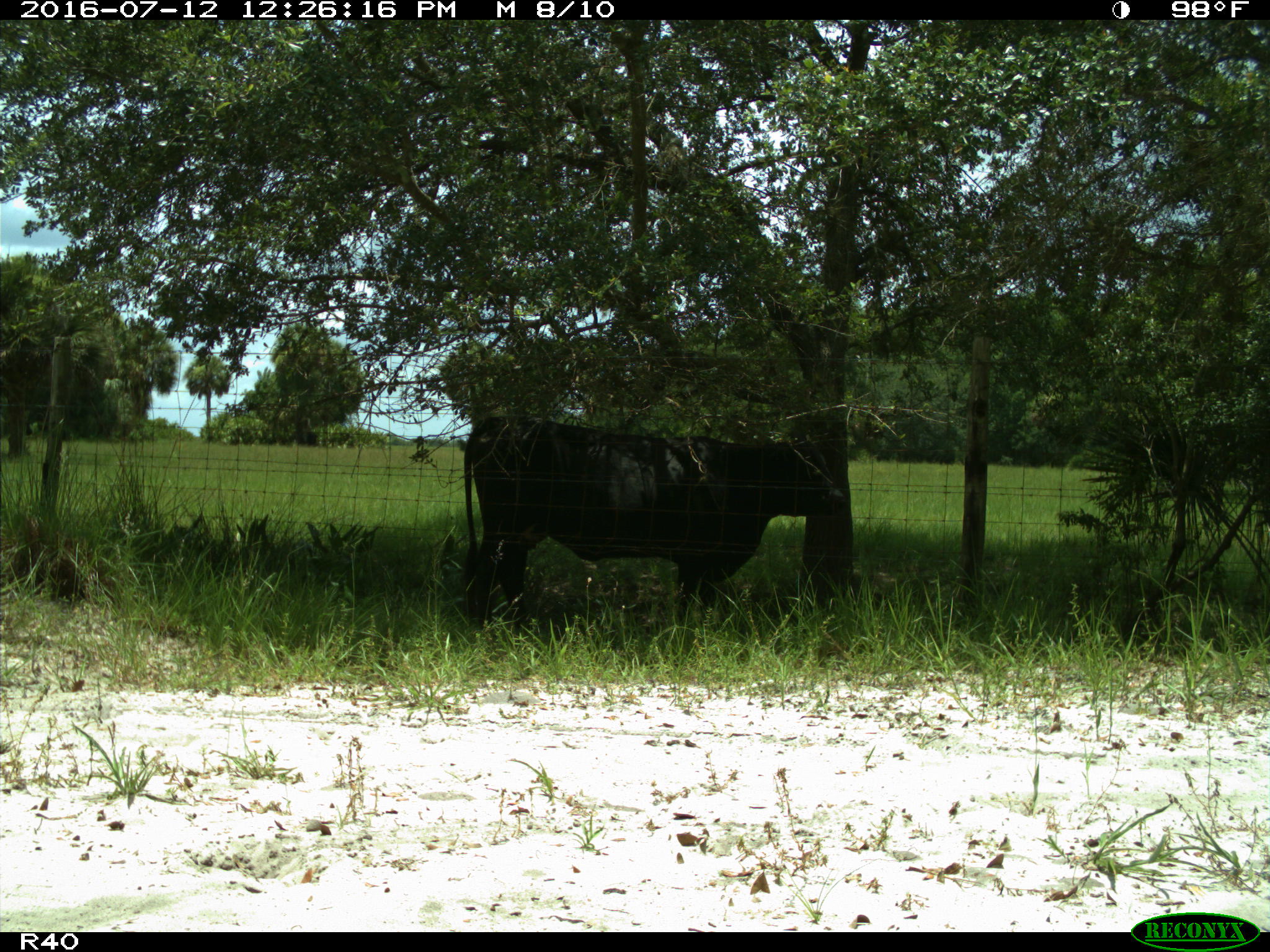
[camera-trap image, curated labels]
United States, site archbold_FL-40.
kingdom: Animalia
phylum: Chordata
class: Mammalia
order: Artiodactyla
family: Bovidae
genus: Bos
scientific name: Bos taurus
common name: domestic cow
Bos taurus (domestic cow).